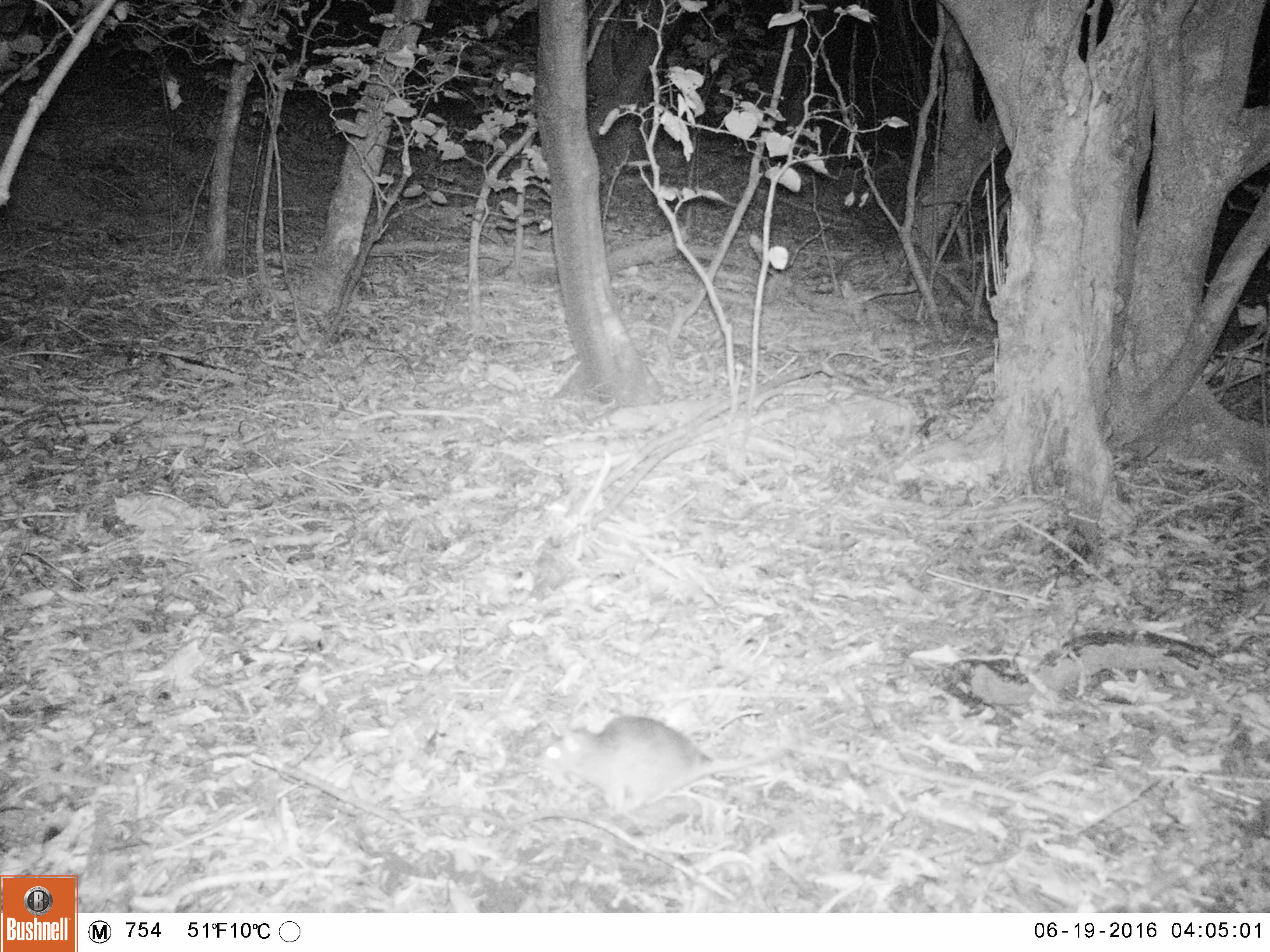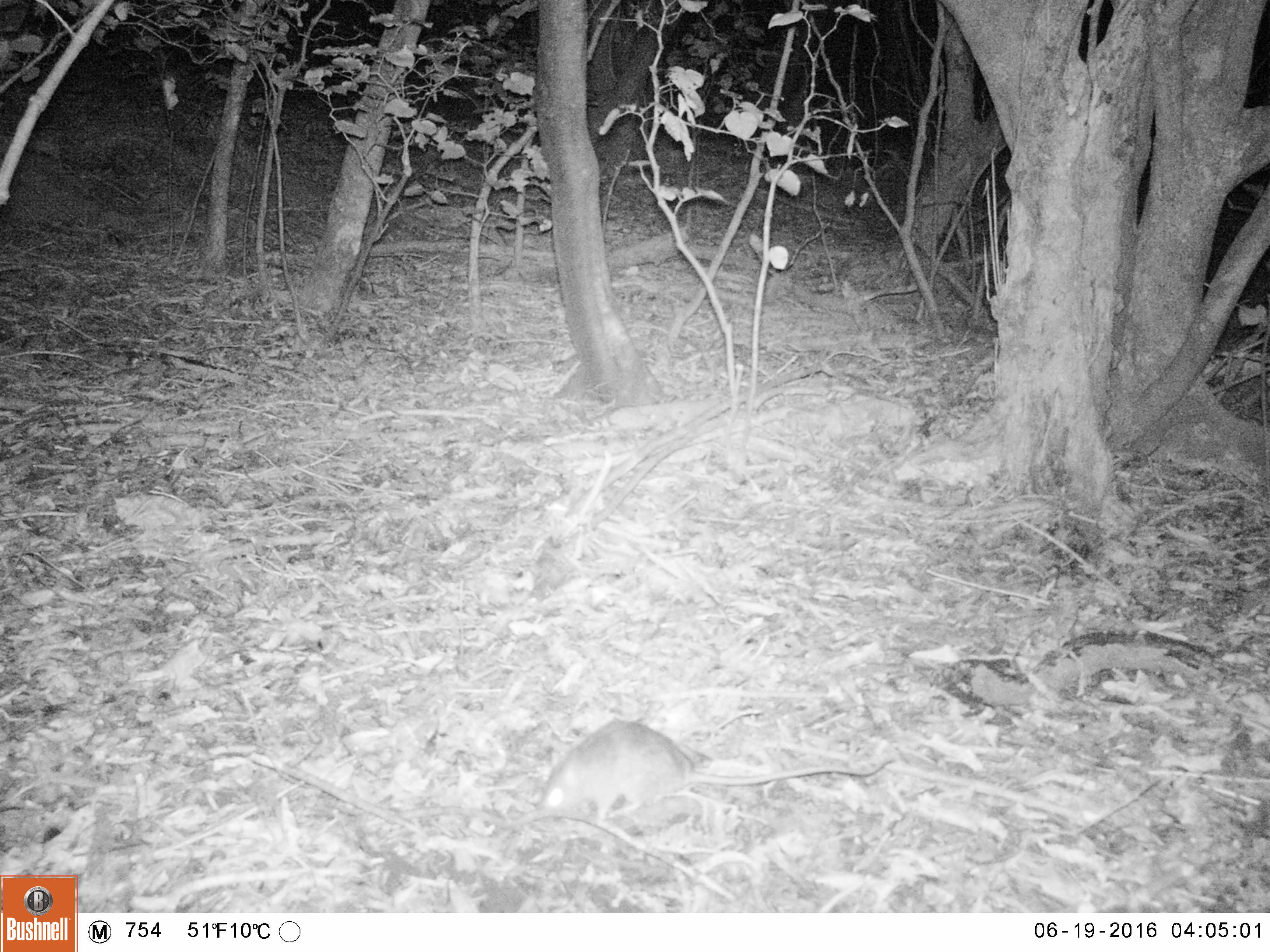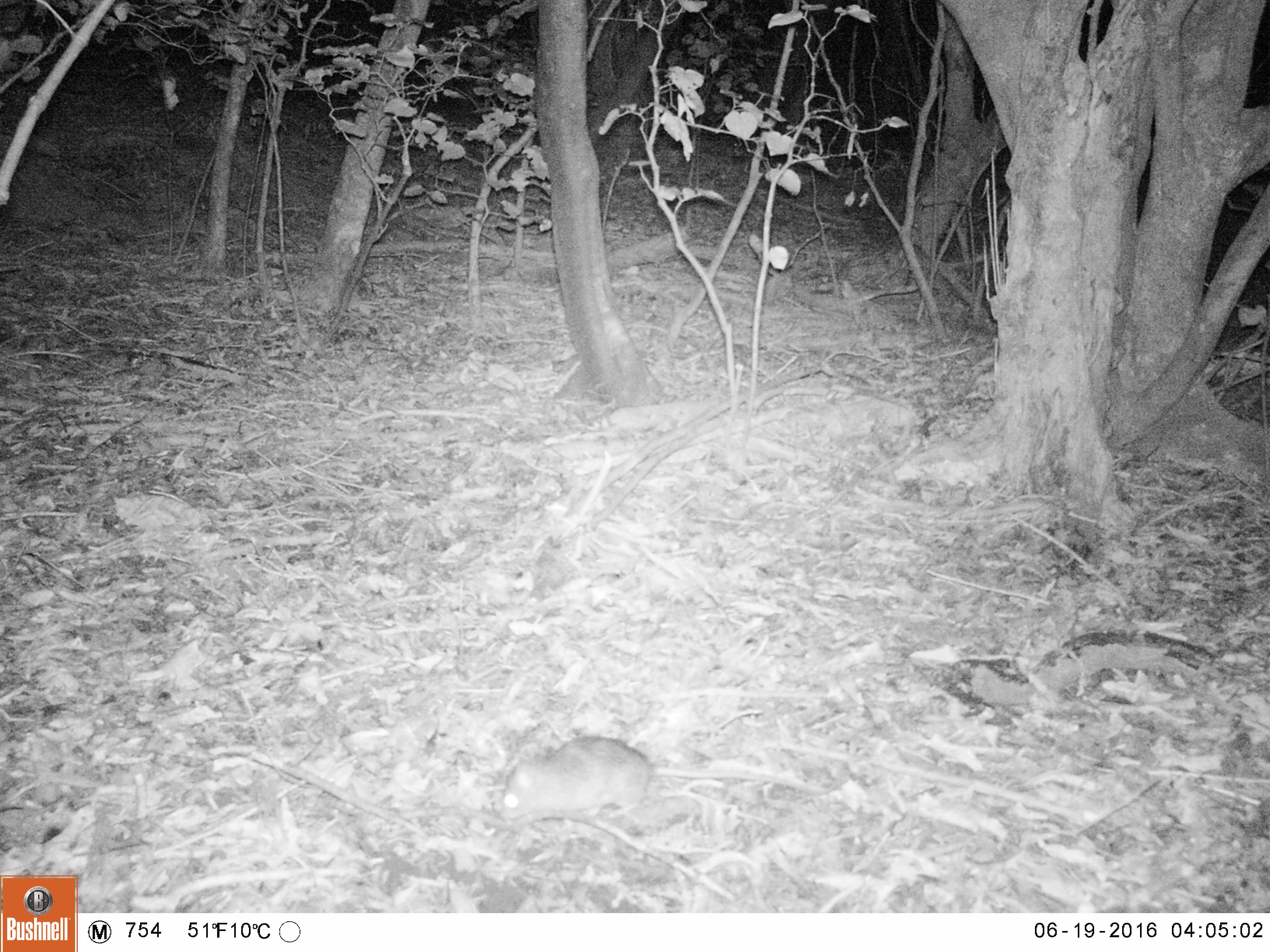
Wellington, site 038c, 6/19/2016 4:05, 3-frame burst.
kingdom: Animalia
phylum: Chordata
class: Mammalia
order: Rodentia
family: Muridae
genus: Rattus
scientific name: Rattus rattus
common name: ship rat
Ship rat (Rattus rattus).